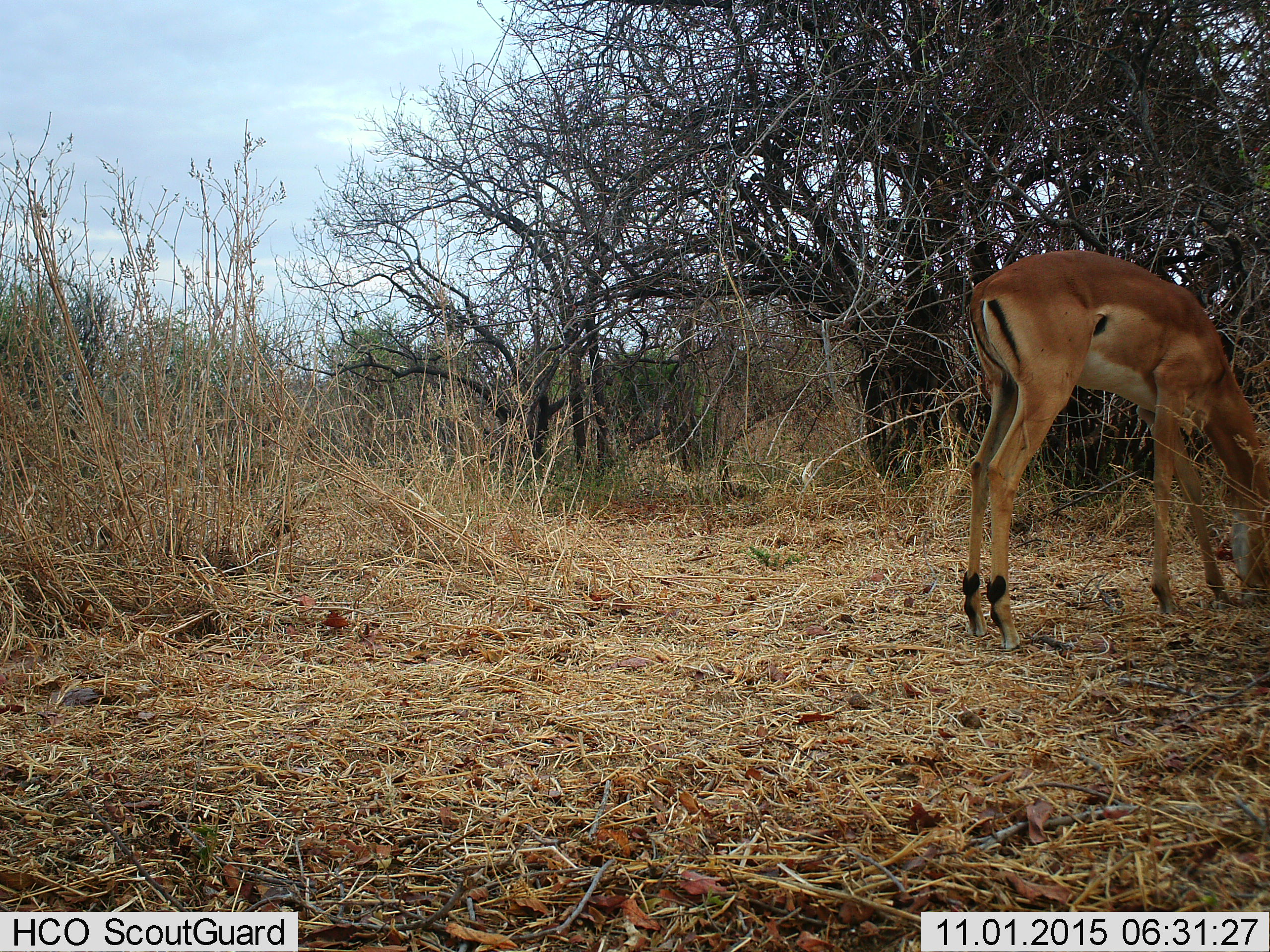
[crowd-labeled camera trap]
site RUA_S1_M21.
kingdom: Animalia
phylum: Chordata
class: Mammalia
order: Artiodactyla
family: Bovidae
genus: Aepyceros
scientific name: Aepyceros melampus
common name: impala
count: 1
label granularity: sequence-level